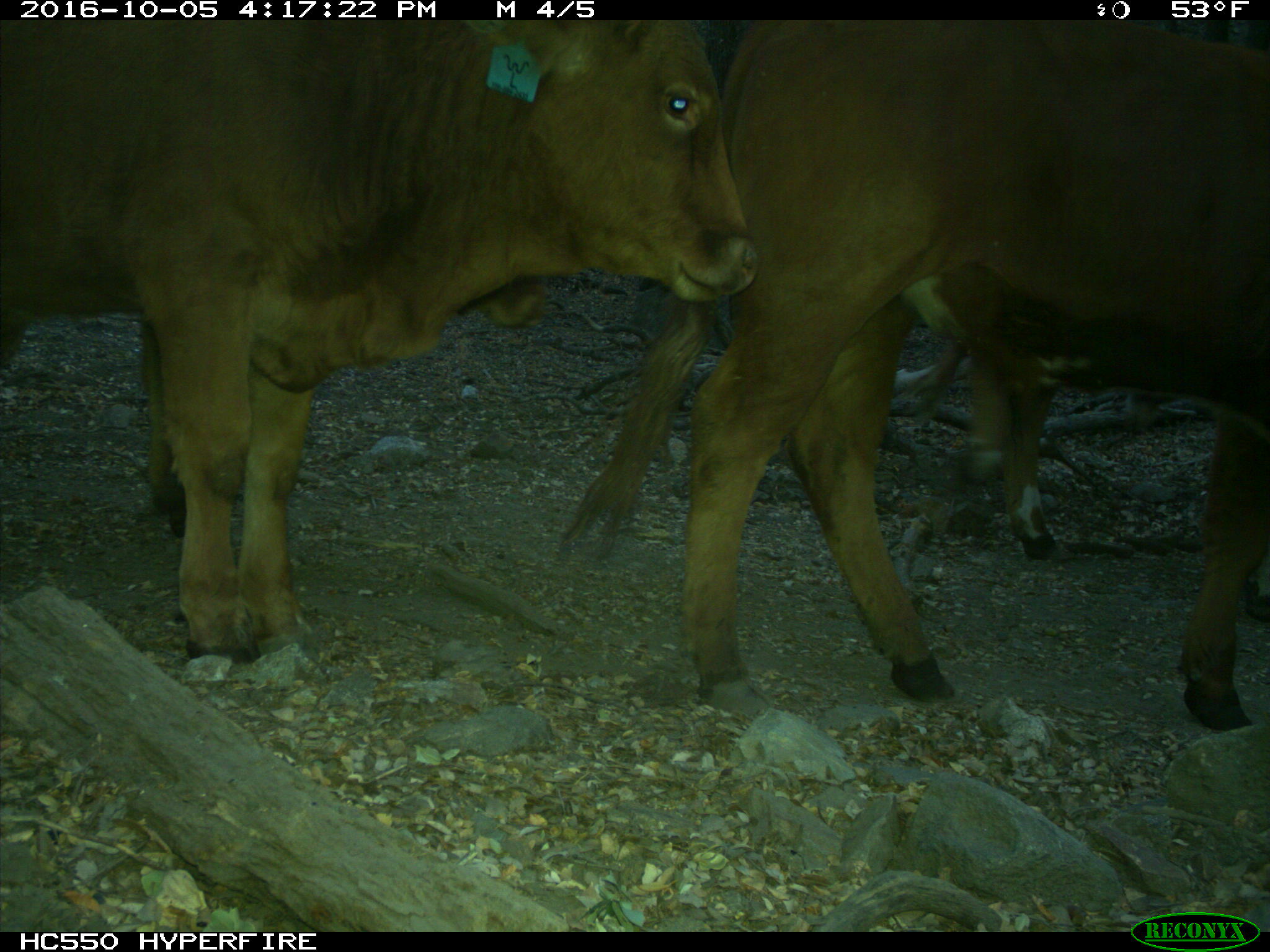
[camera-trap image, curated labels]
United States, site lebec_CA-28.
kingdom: Animalia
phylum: Chordata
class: Mammalia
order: Artiodactyla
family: Bovidae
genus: Bos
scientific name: Bos taurus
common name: domestic cow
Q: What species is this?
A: Bos taurus (domestic cow).